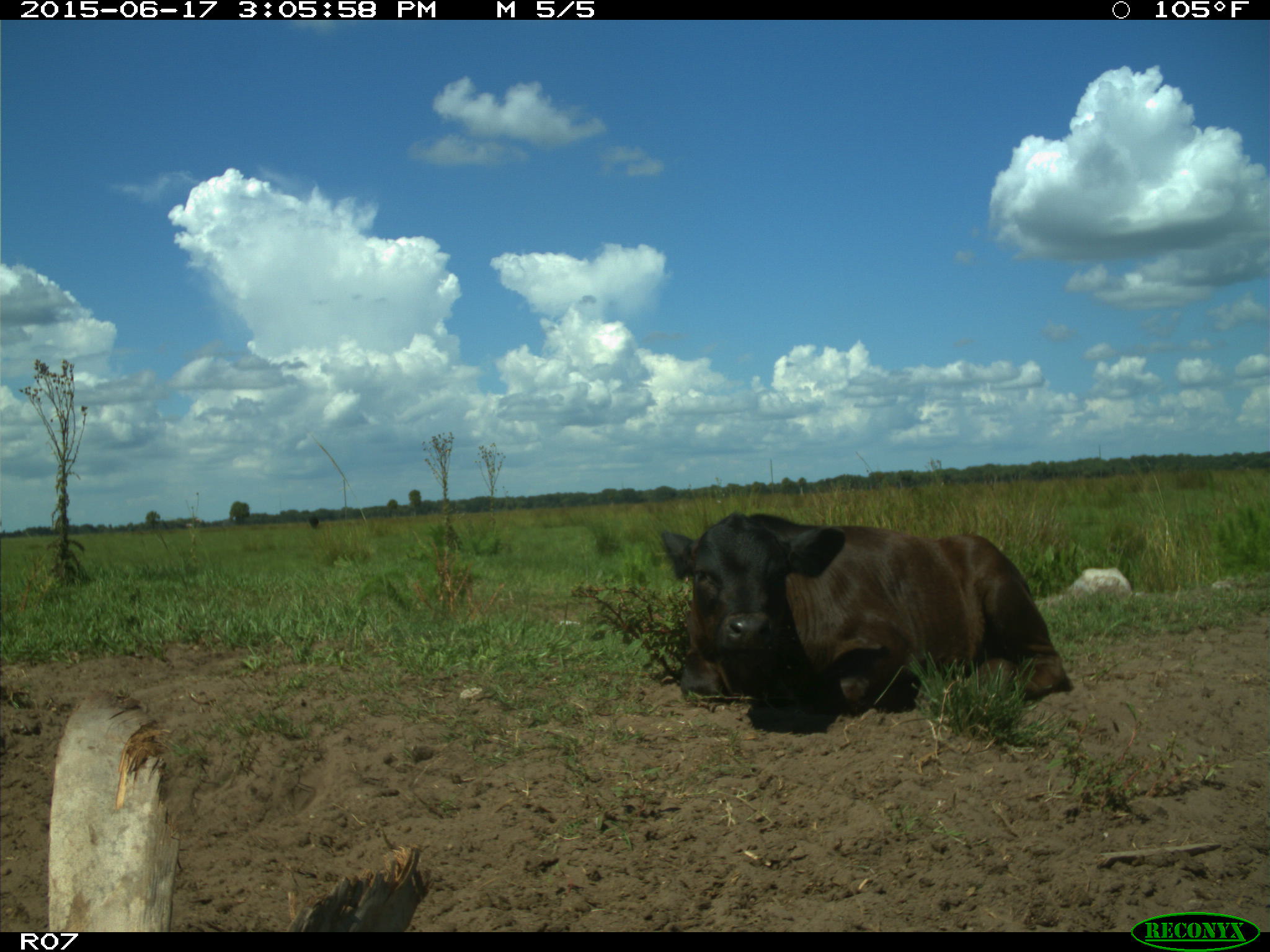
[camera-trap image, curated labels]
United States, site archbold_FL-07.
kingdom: Animalia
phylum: Chordata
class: Mammalia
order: Artiodactyla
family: Bovidae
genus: Bos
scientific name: Bos taurus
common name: domestic cow